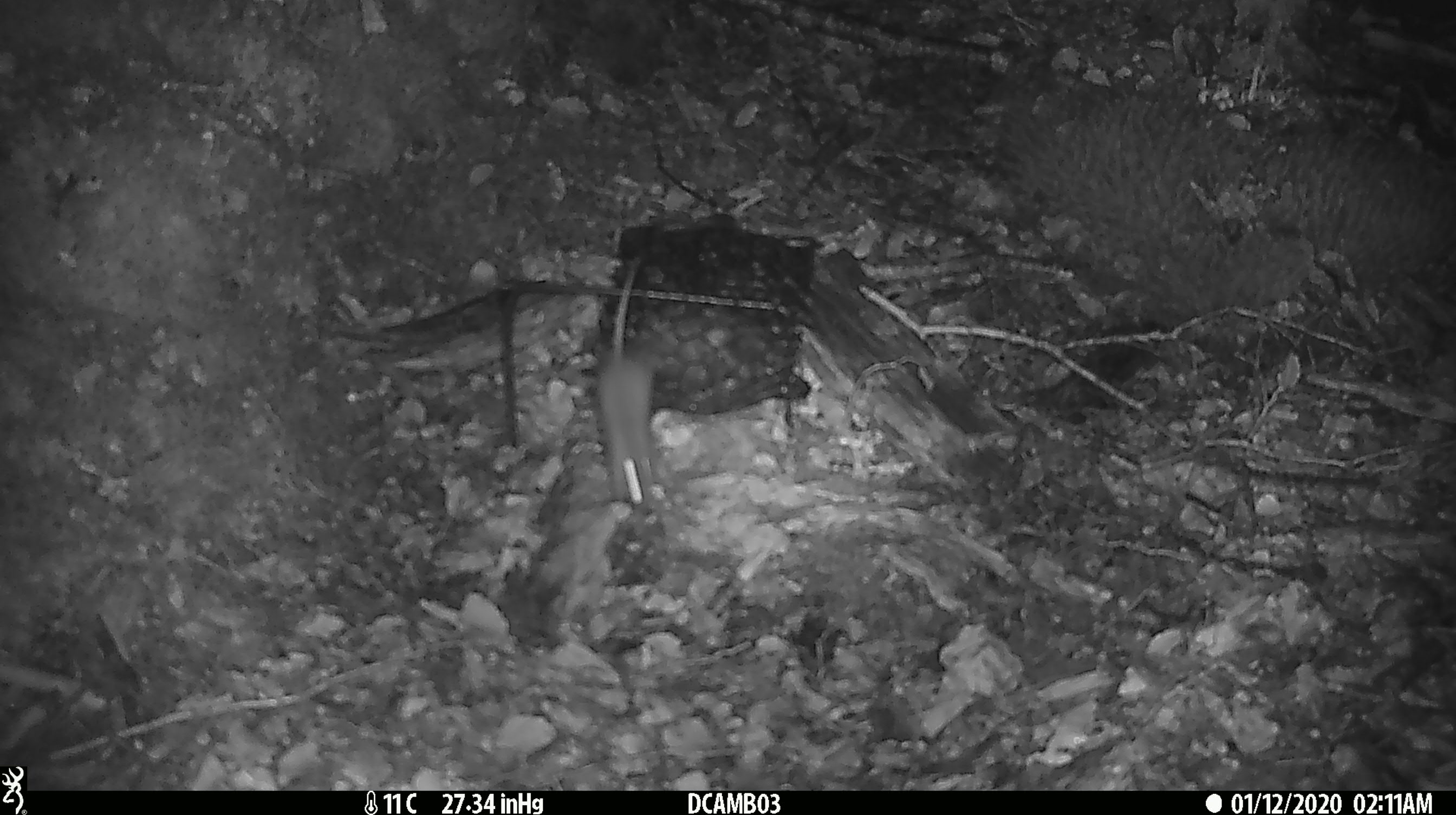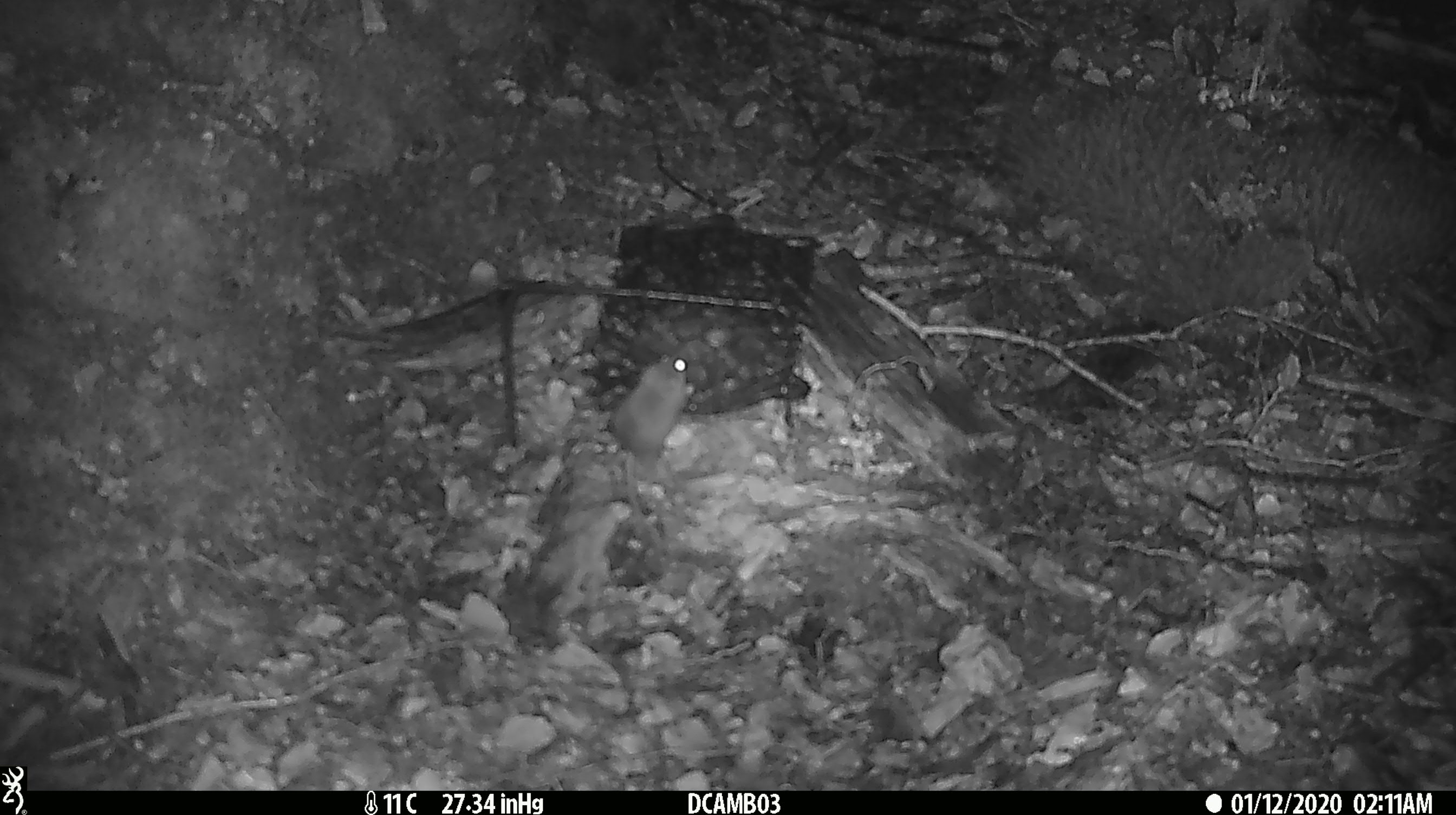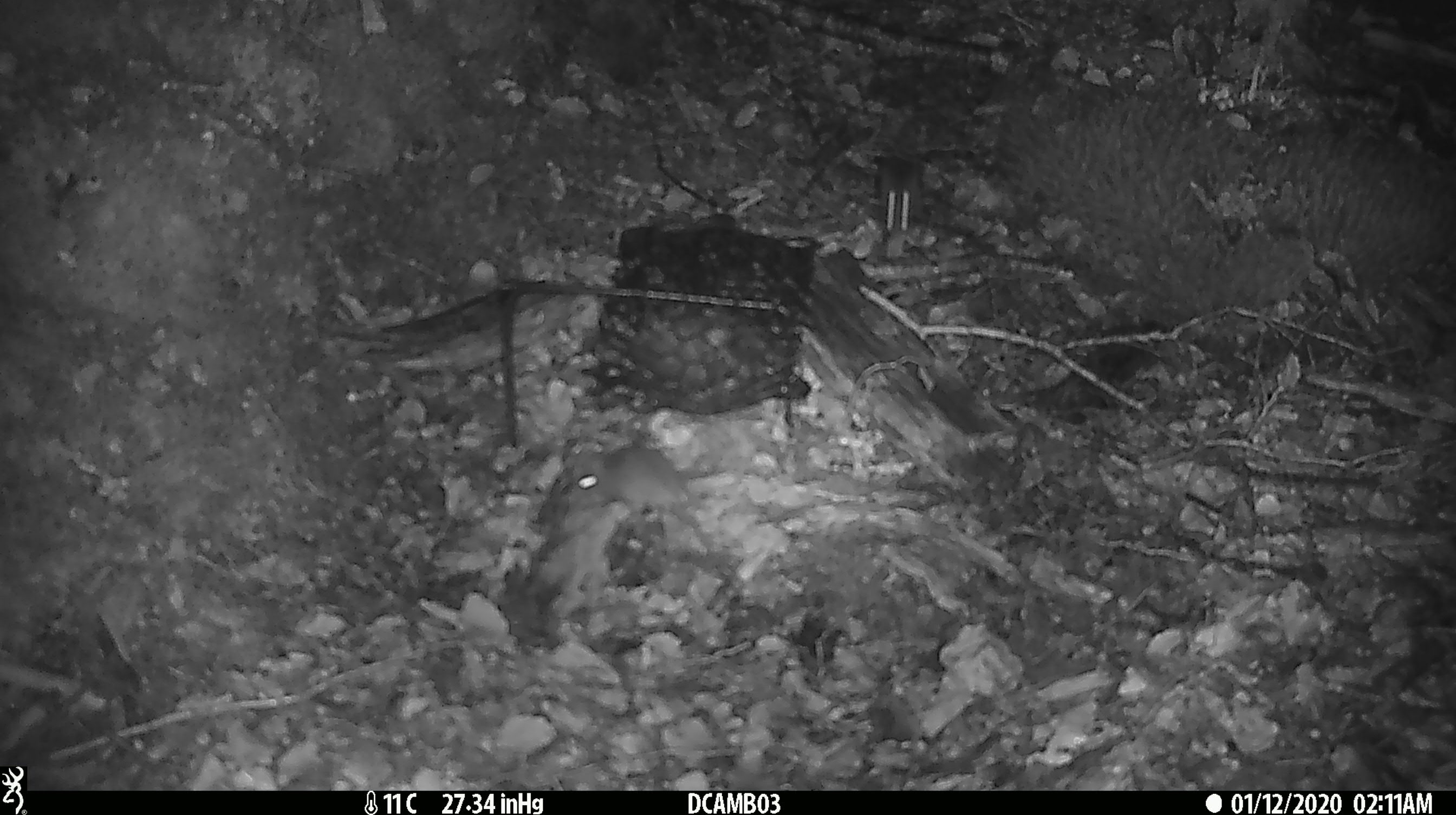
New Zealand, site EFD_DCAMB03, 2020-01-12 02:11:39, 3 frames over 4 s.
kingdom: Animalia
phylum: Chordata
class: Mammalia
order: Rodentia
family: Muridae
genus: Mus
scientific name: Mus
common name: mouse